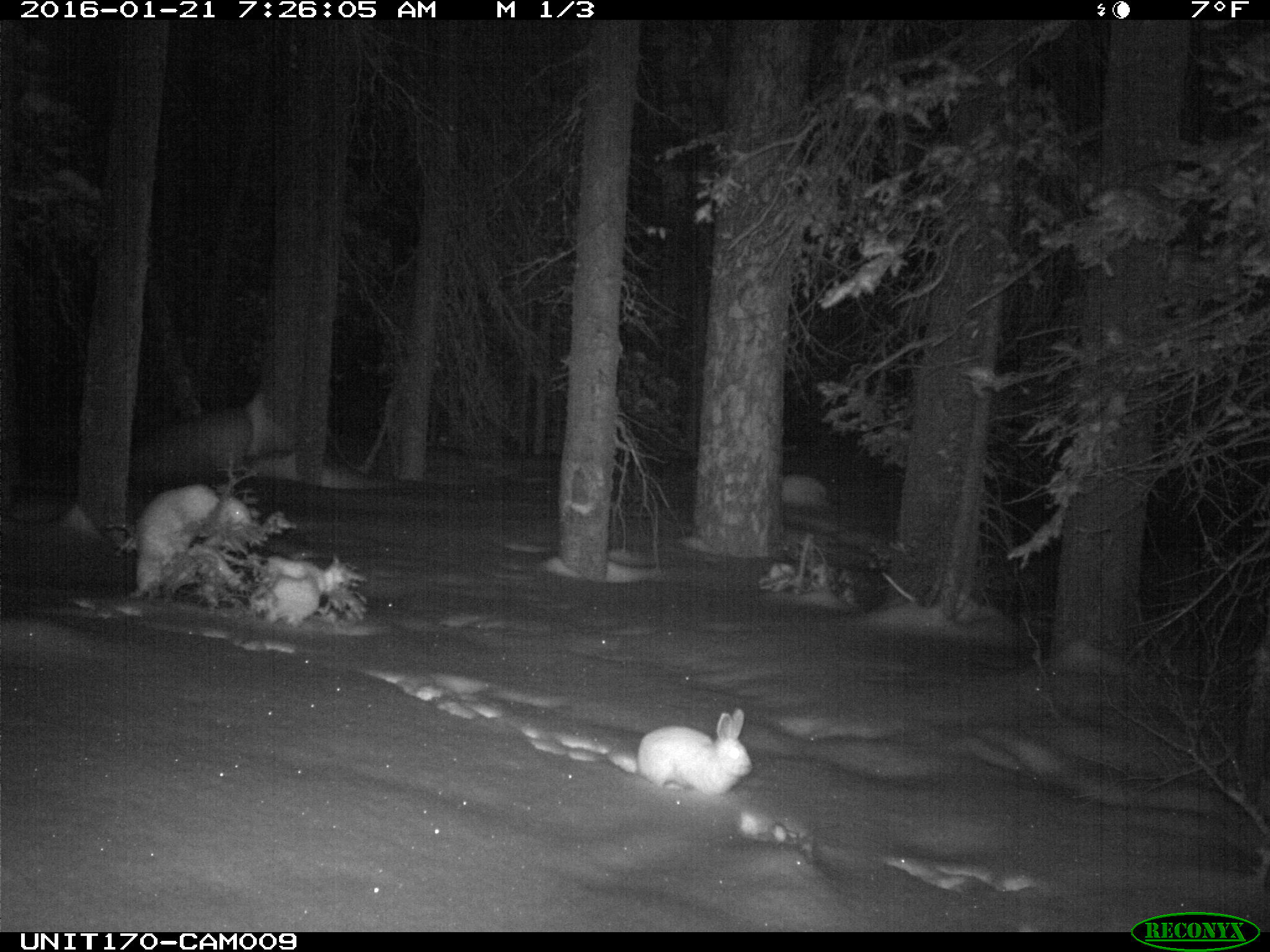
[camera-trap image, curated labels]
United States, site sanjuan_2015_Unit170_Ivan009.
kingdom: Animalia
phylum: Chordata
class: Mammalia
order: Lagomorpha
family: Leporidae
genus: Lepus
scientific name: Lepus americanus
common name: snowshoe hare